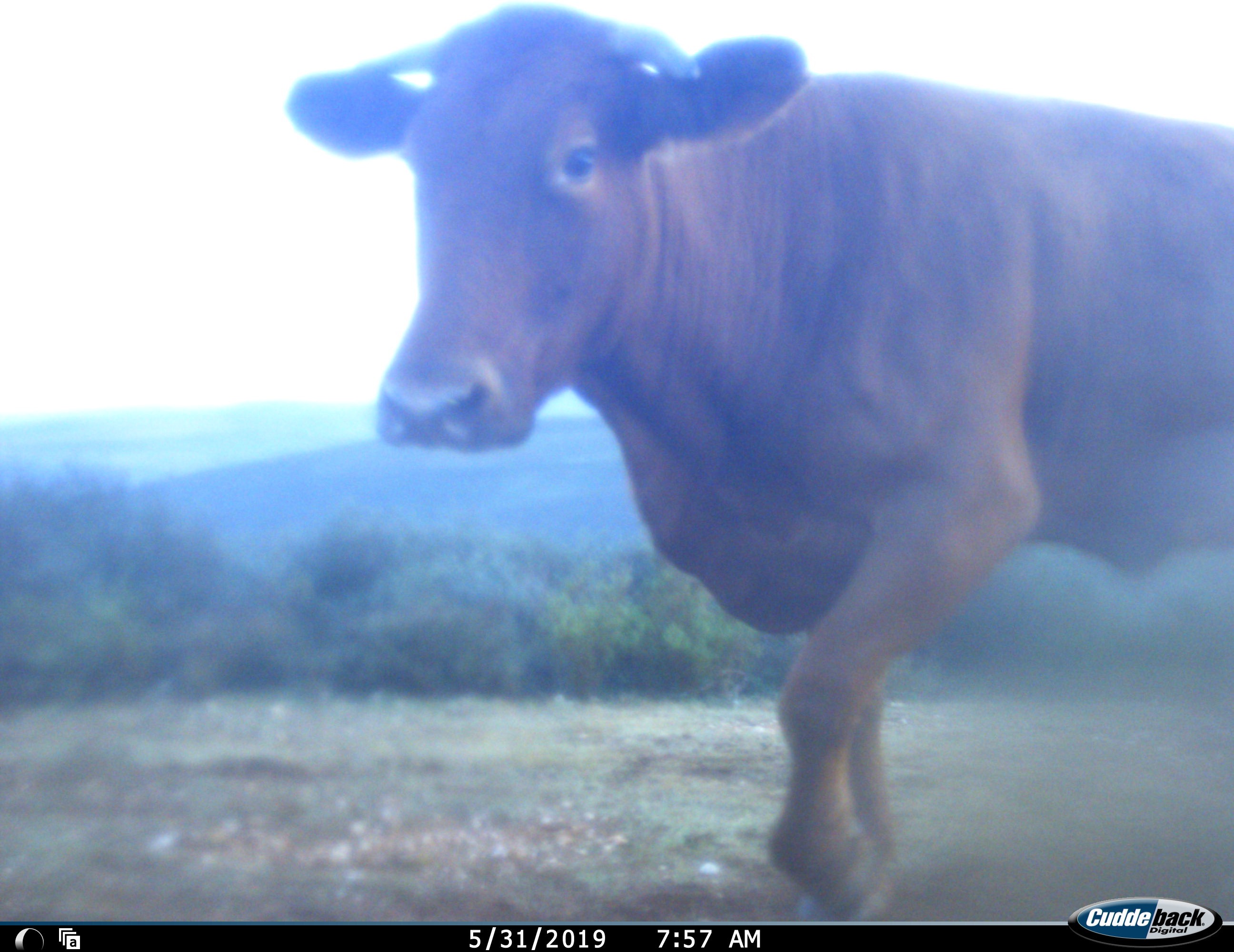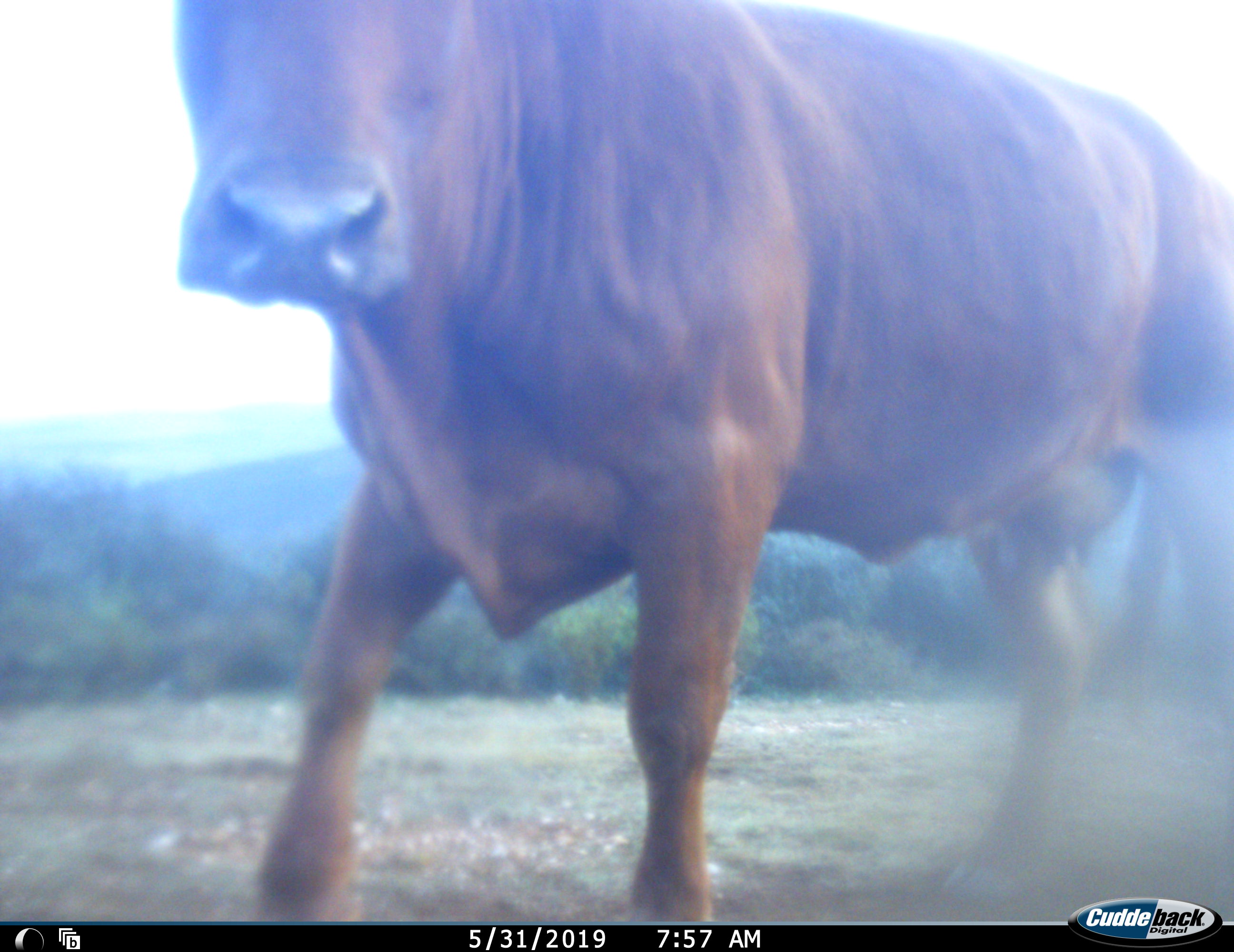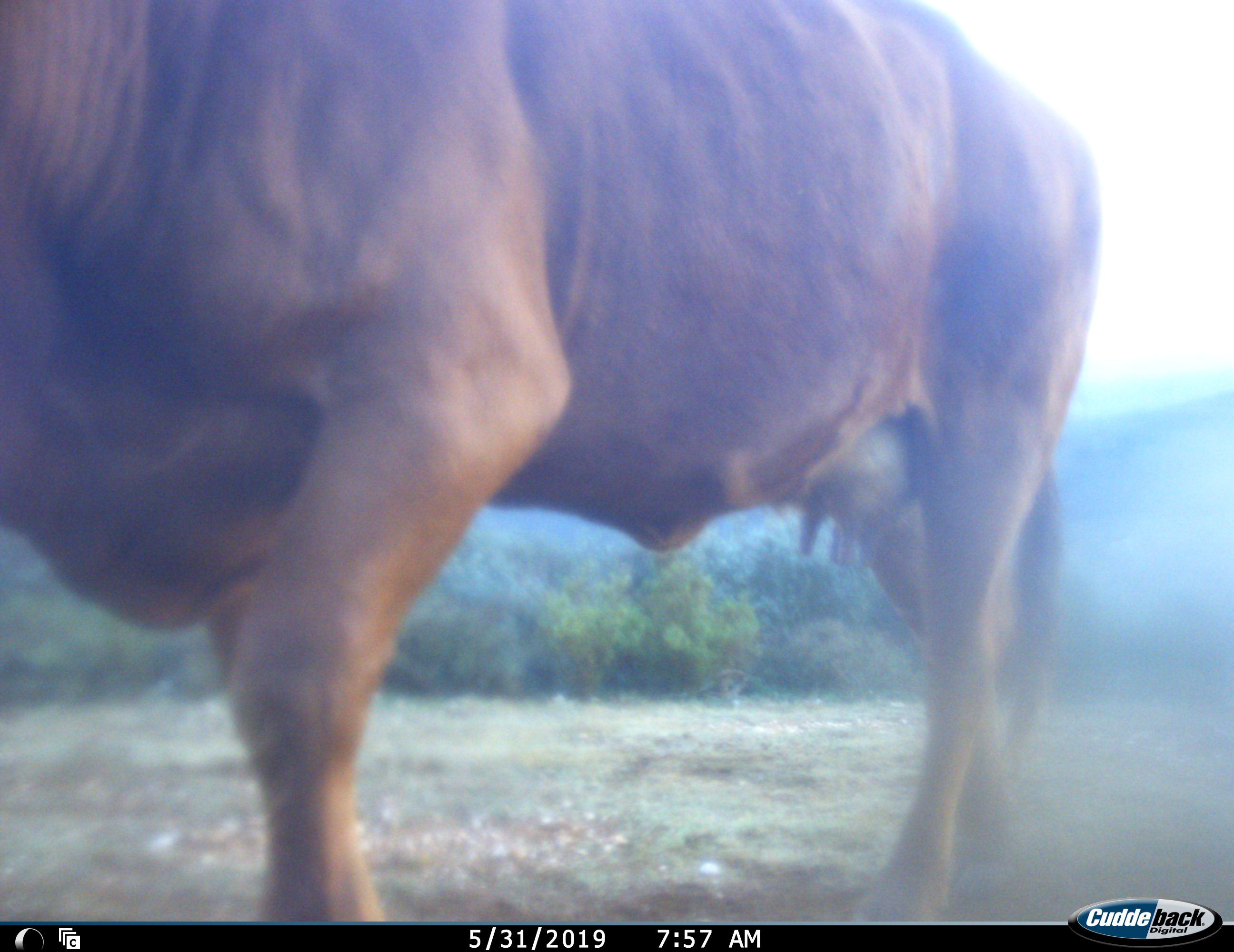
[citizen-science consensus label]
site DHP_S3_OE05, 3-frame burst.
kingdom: Animalia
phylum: Chordata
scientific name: Vertebrata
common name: domestic animal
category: domesticanimal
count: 1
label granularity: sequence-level